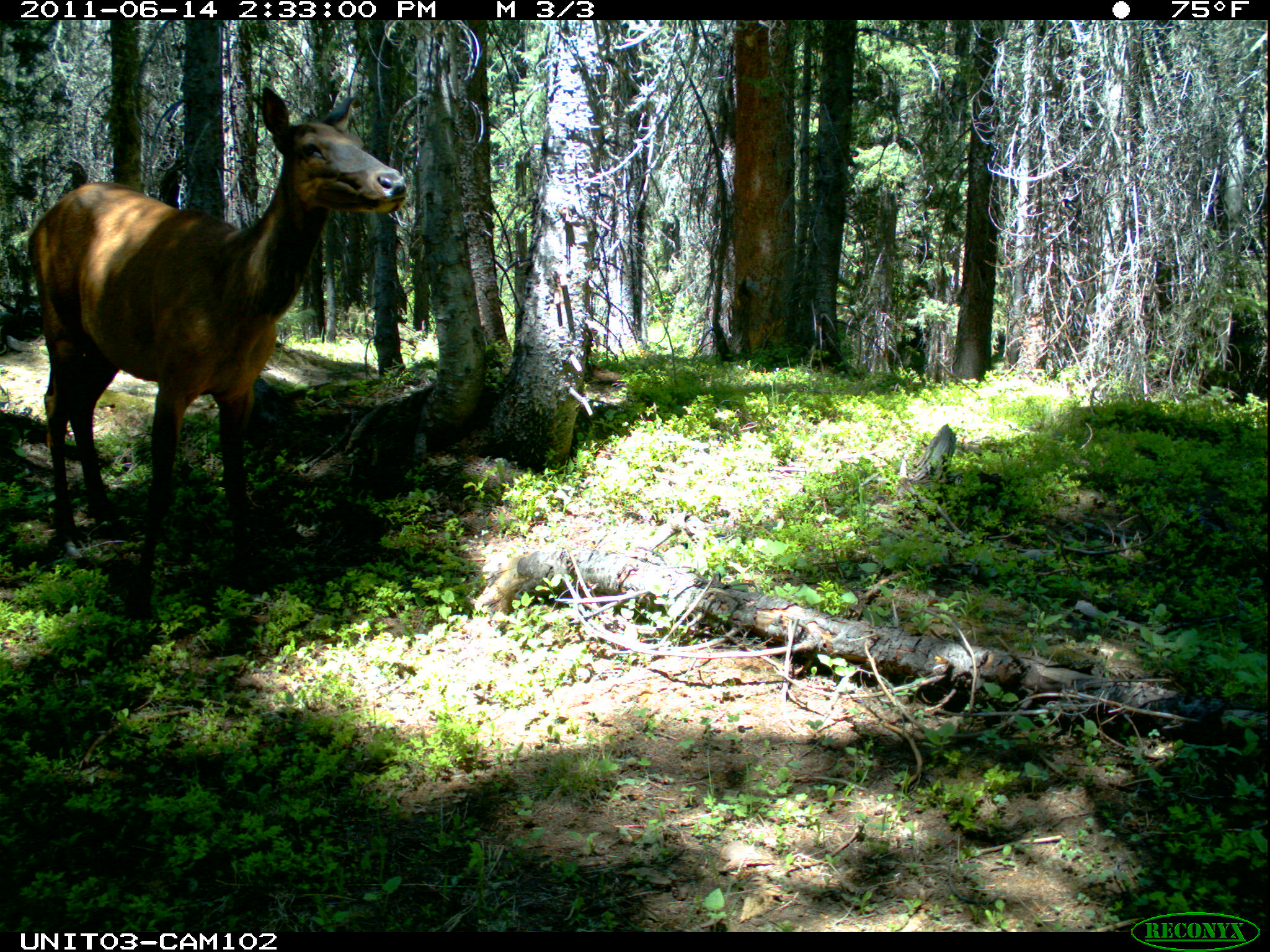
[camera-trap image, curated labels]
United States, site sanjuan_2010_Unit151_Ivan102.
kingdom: Animalia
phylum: Chordata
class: Mammalia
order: Artiodactyla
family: Cervidae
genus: Cervus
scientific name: Cervus elaphus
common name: red deer